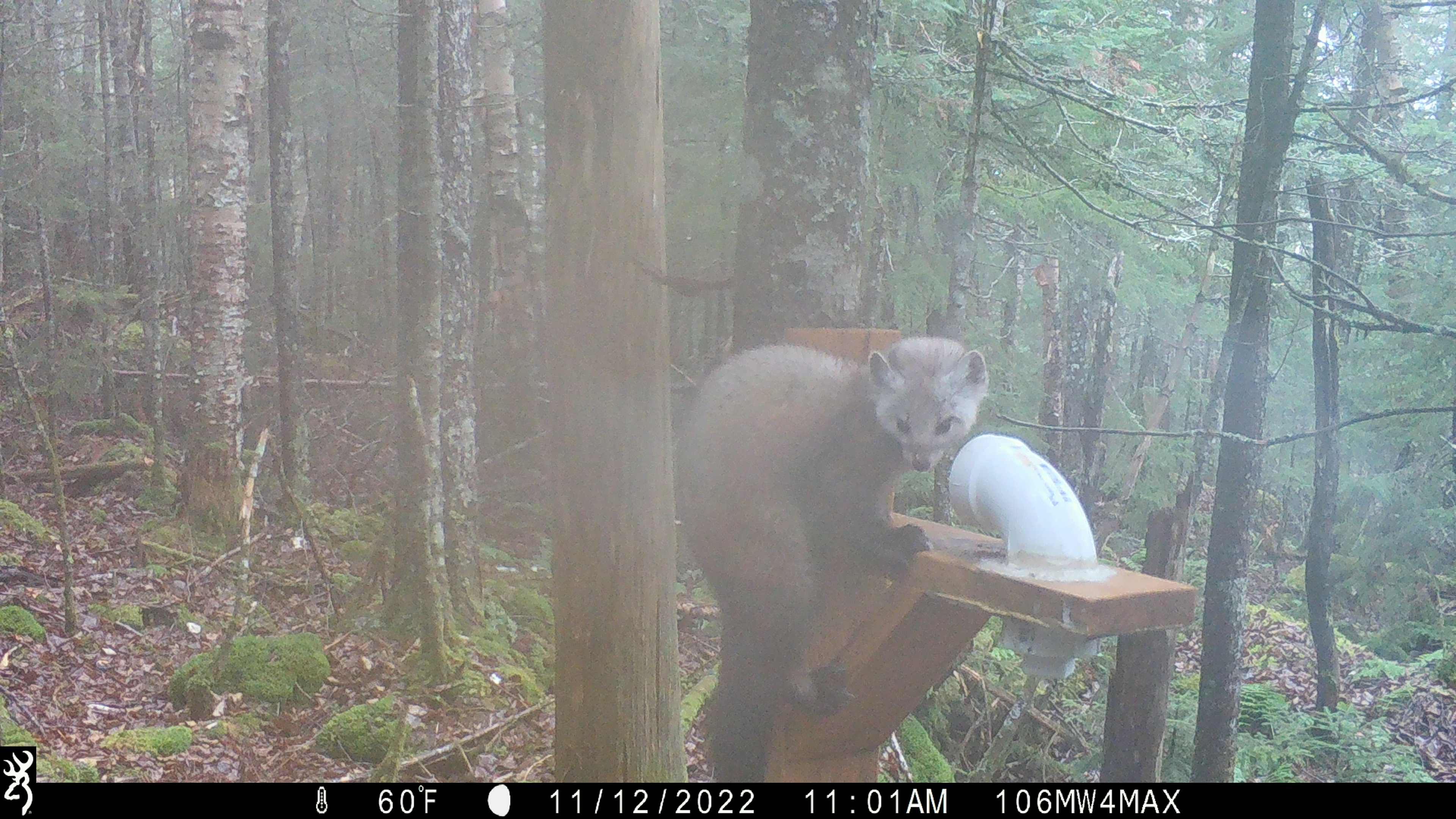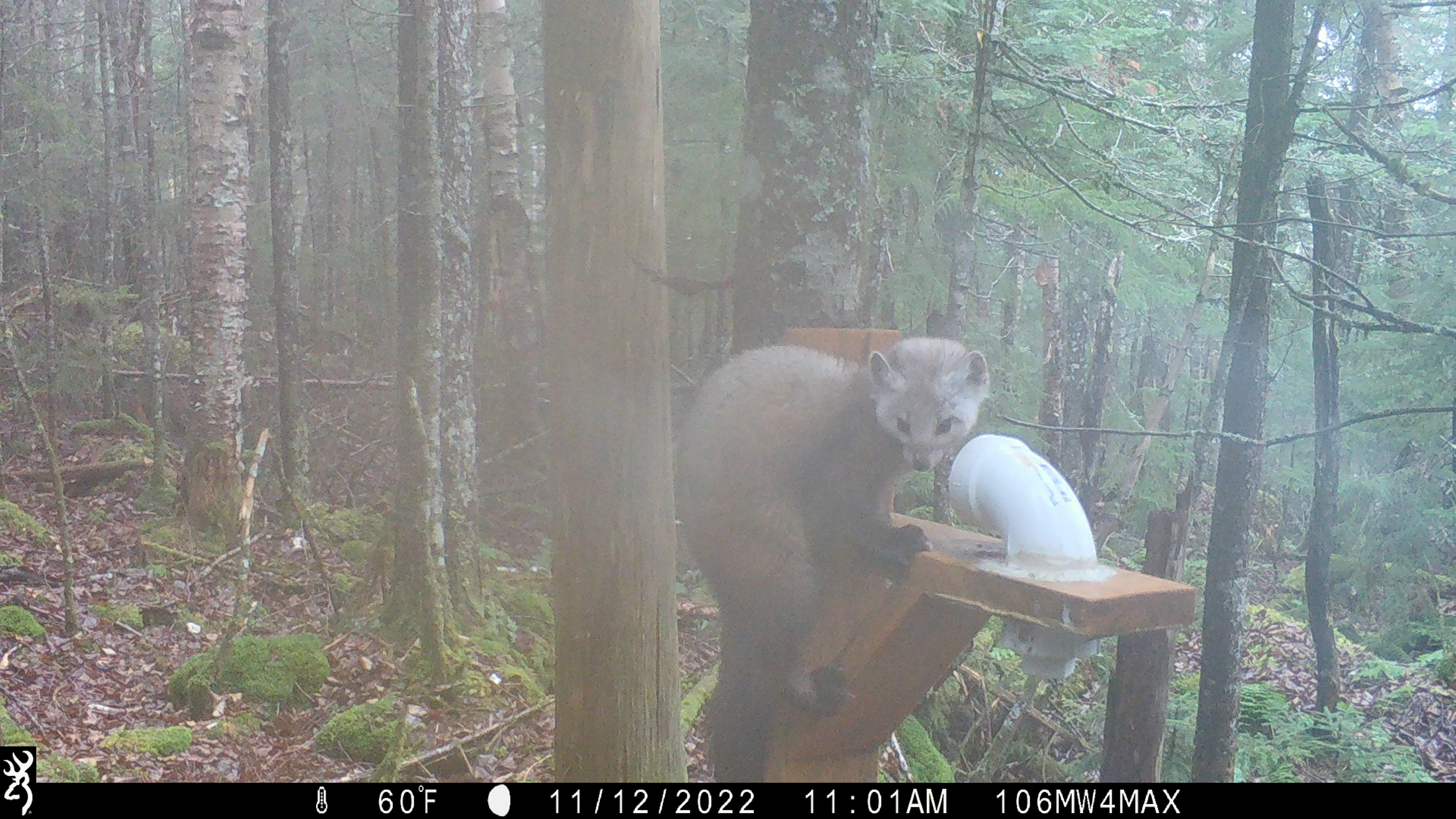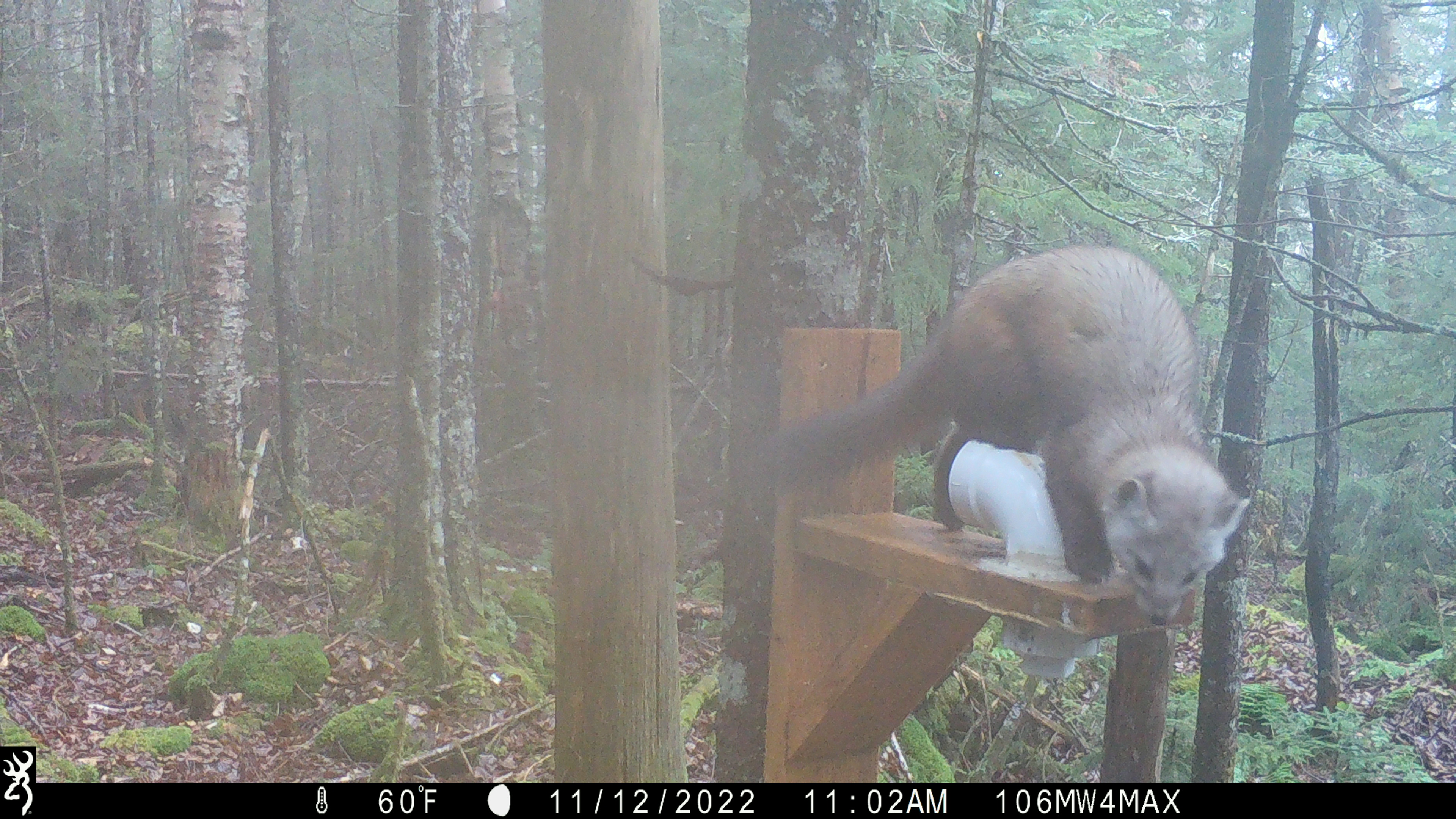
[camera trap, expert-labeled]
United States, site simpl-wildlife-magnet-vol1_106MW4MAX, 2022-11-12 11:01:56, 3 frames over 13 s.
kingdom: Animalia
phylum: Chordata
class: Mammalia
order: Carnivora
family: Mustelidae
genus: Martes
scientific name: Martes americana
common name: american marten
American marten (Martes americana).